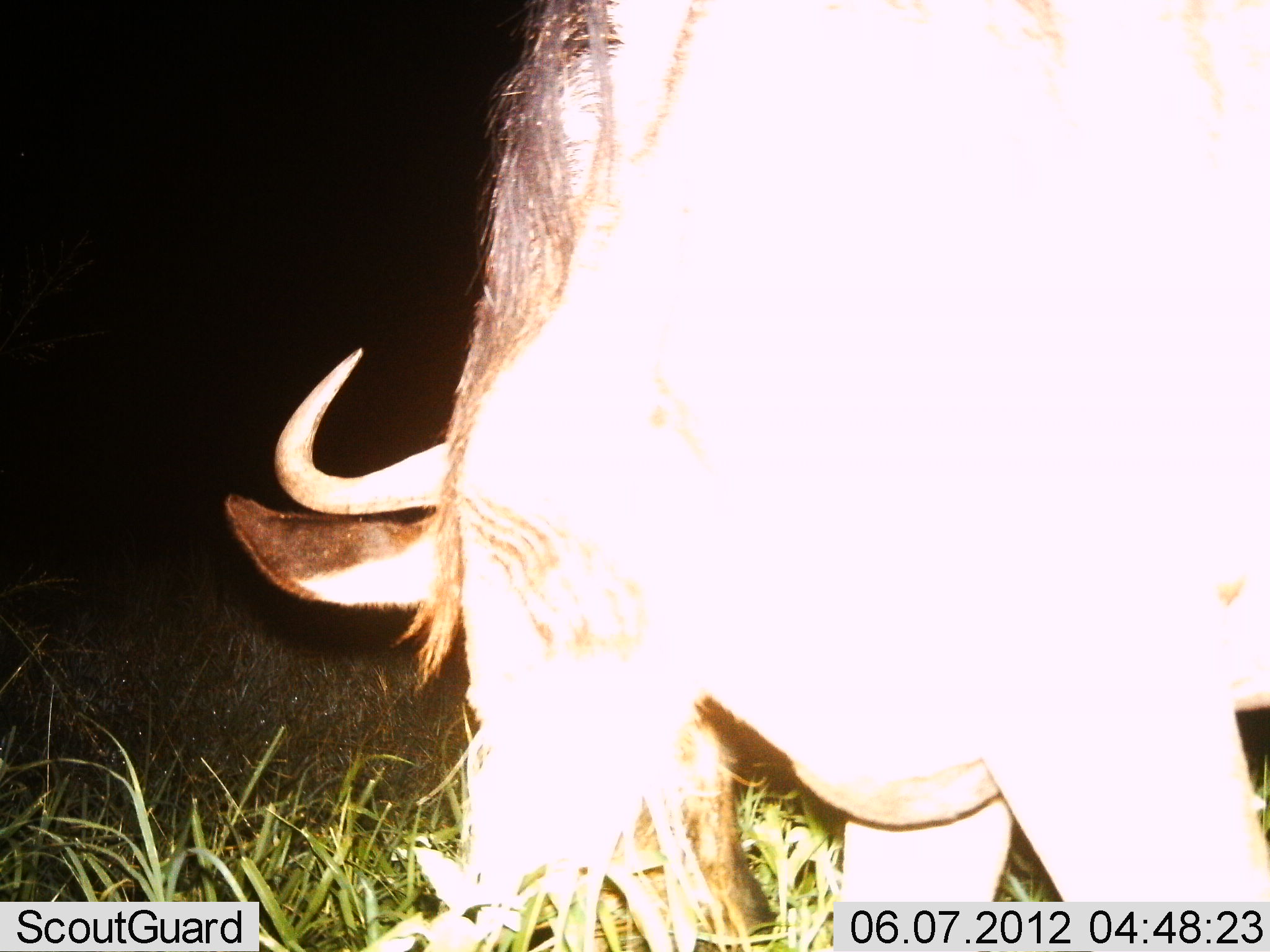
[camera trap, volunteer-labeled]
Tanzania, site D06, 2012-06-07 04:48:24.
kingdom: Animalia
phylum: Chordata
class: Mammalia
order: Artiodactyla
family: Bovidae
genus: Connochaetes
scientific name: Connochaetes taurinus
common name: blue wildebeest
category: wildebeest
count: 1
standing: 40%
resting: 0%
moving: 0%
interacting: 0%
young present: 0%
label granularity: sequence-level